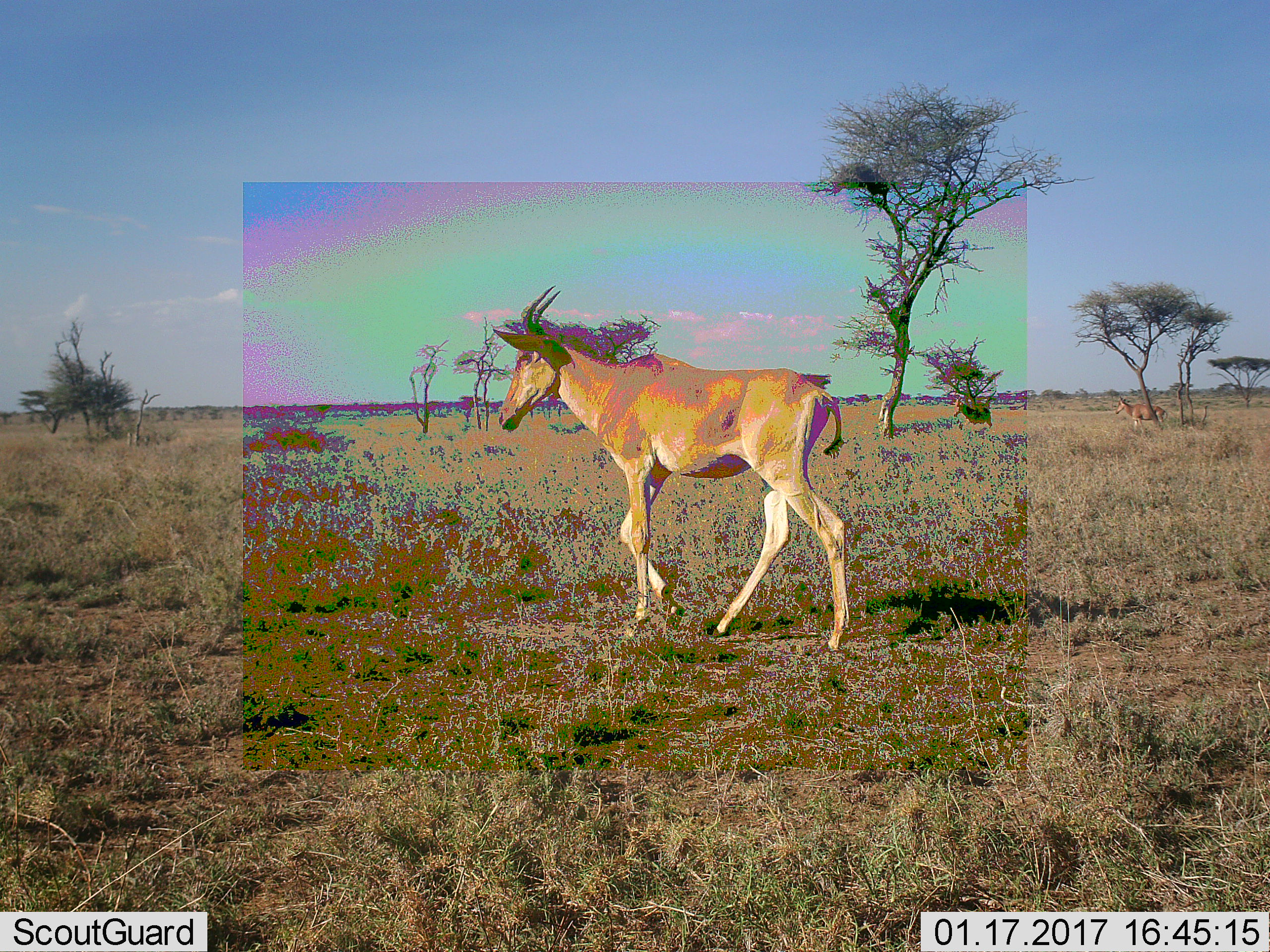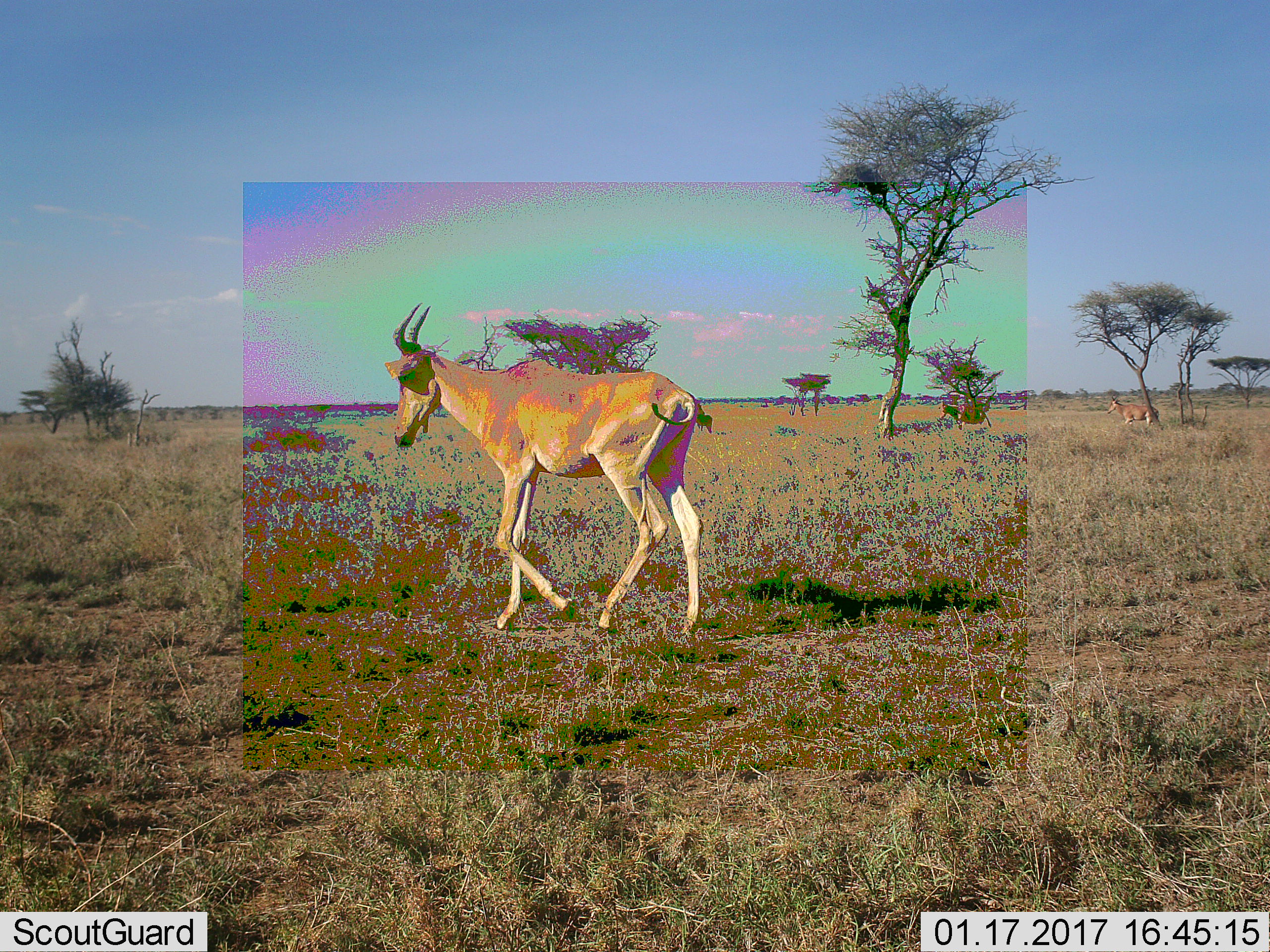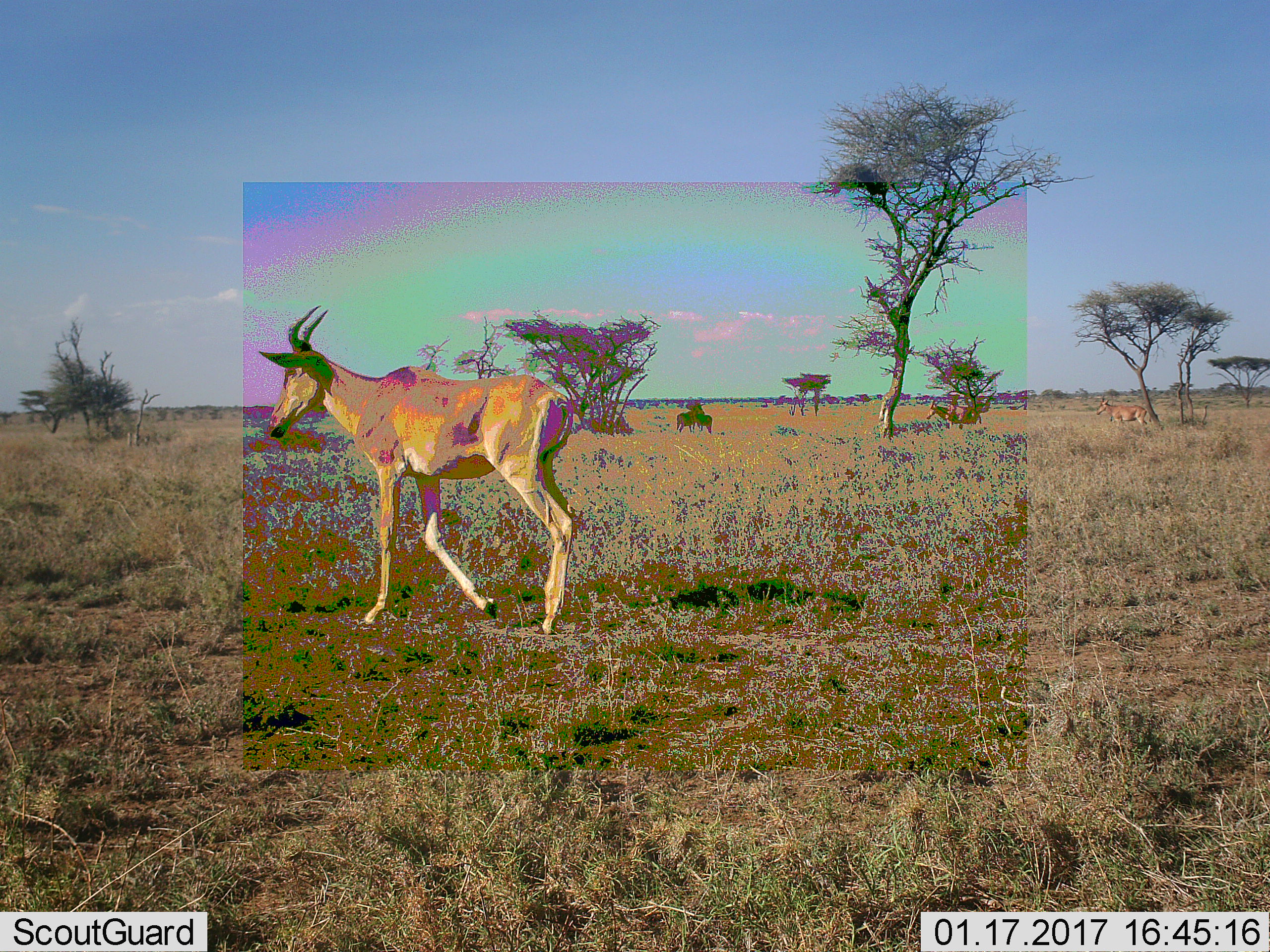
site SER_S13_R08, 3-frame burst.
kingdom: Animalia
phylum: Chordata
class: Mammalia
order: Artiodactyla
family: Bovidae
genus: Alcelaphus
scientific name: Alcelaphus buselaphus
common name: hartebeest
Hartebeest (Alcelaphus buselaphus), count 4. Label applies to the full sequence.